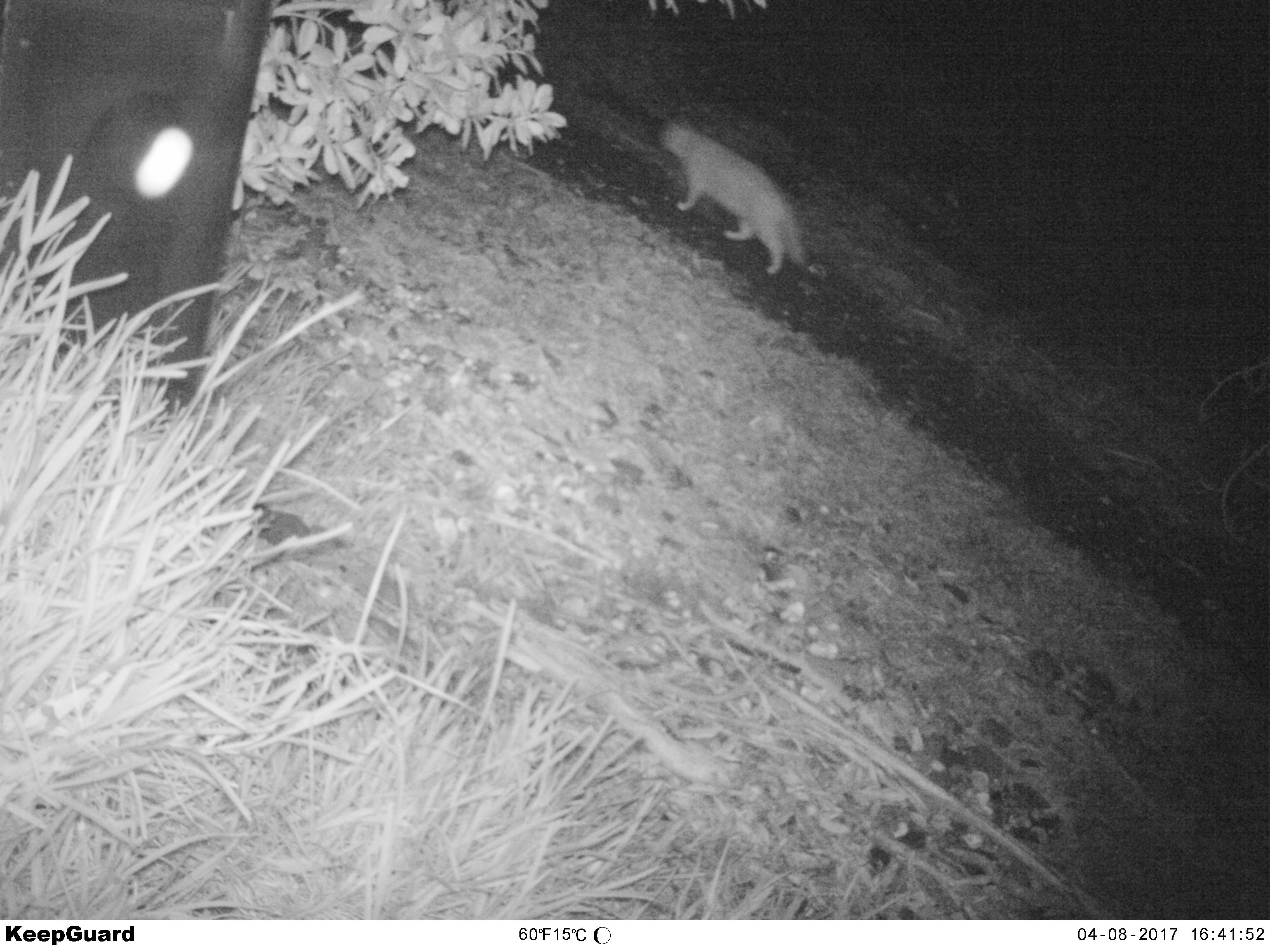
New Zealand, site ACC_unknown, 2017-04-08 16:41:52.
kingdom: Animalia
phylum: Chordata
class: Mammalia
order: Carnivora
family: Felidae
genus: Felis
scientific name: Felis catus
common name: domestic cat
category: cat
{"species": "cat (domestic cat) (Felis catus)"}